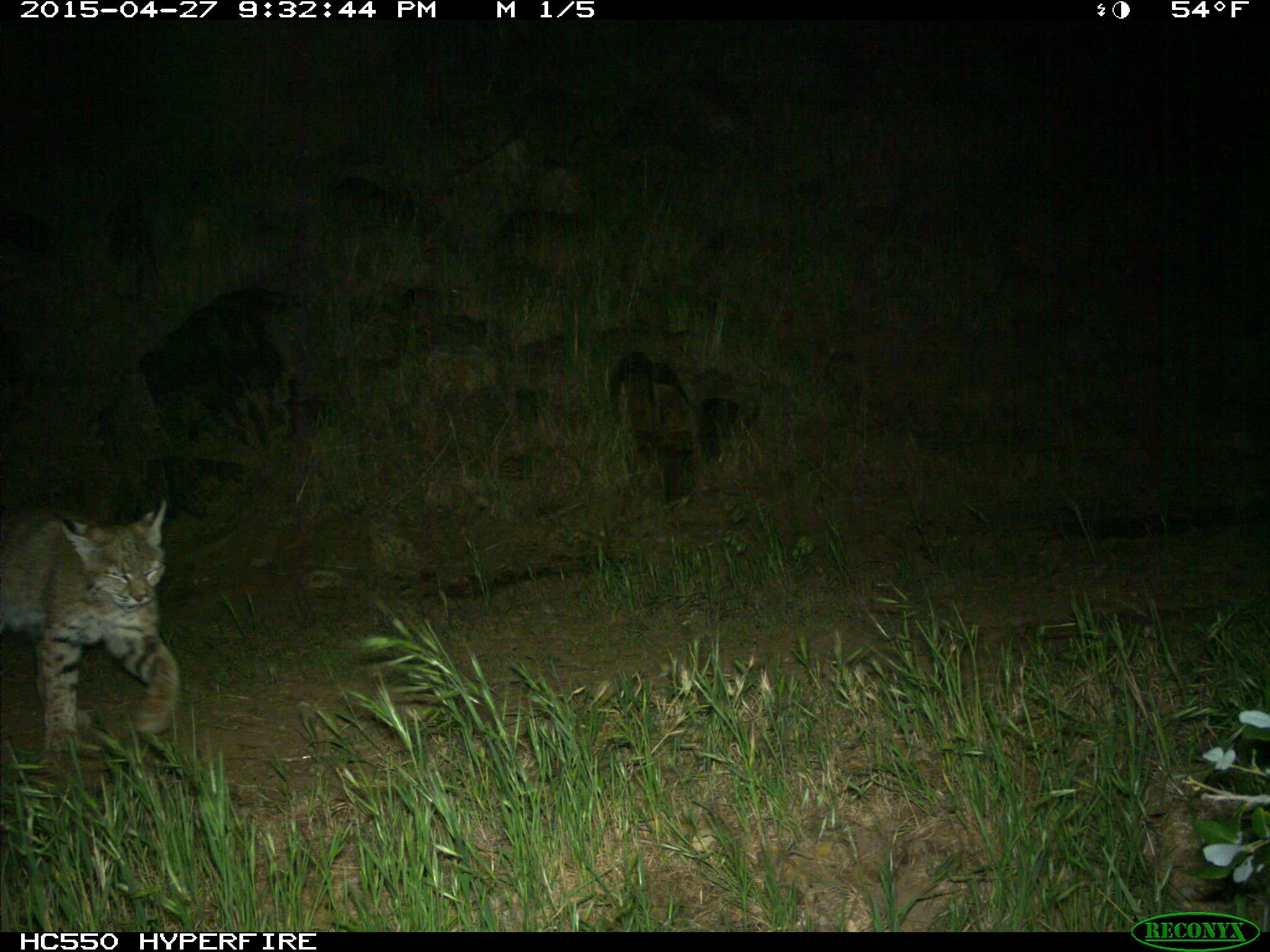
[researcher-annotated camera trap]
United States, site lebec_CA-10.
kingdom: Animalia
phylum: Chordata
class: Mammalia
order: Carnivora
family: Felidae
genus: Lynx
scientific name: Lynx rufus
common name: bobcat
Lynx rufus (bobcat).